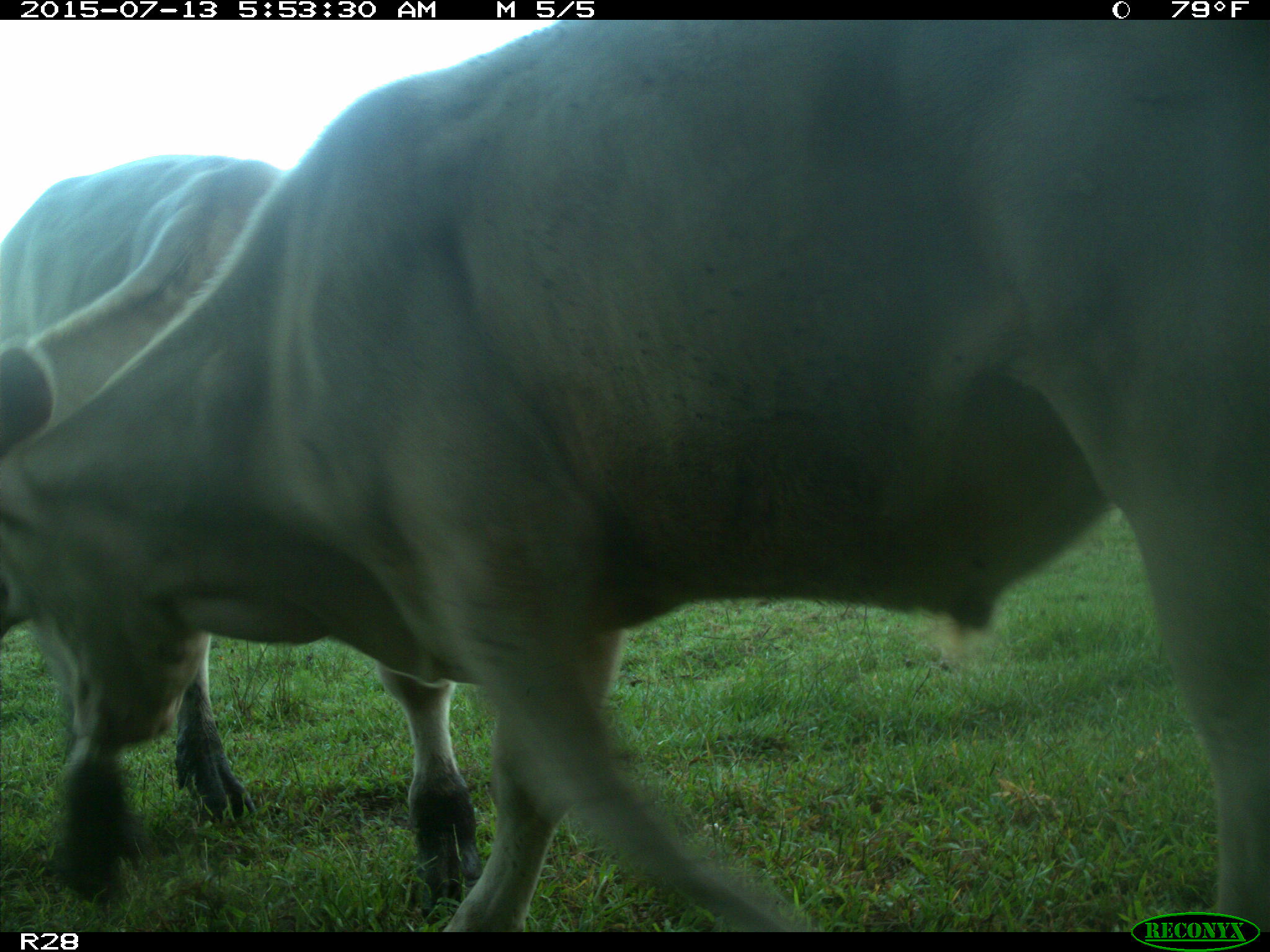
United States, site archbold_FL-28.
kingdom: Animalia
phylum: Chordata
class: Mammalia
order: Artiodactyla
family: Bovidae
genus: Bos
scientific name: Bos taurus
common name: domestic cow